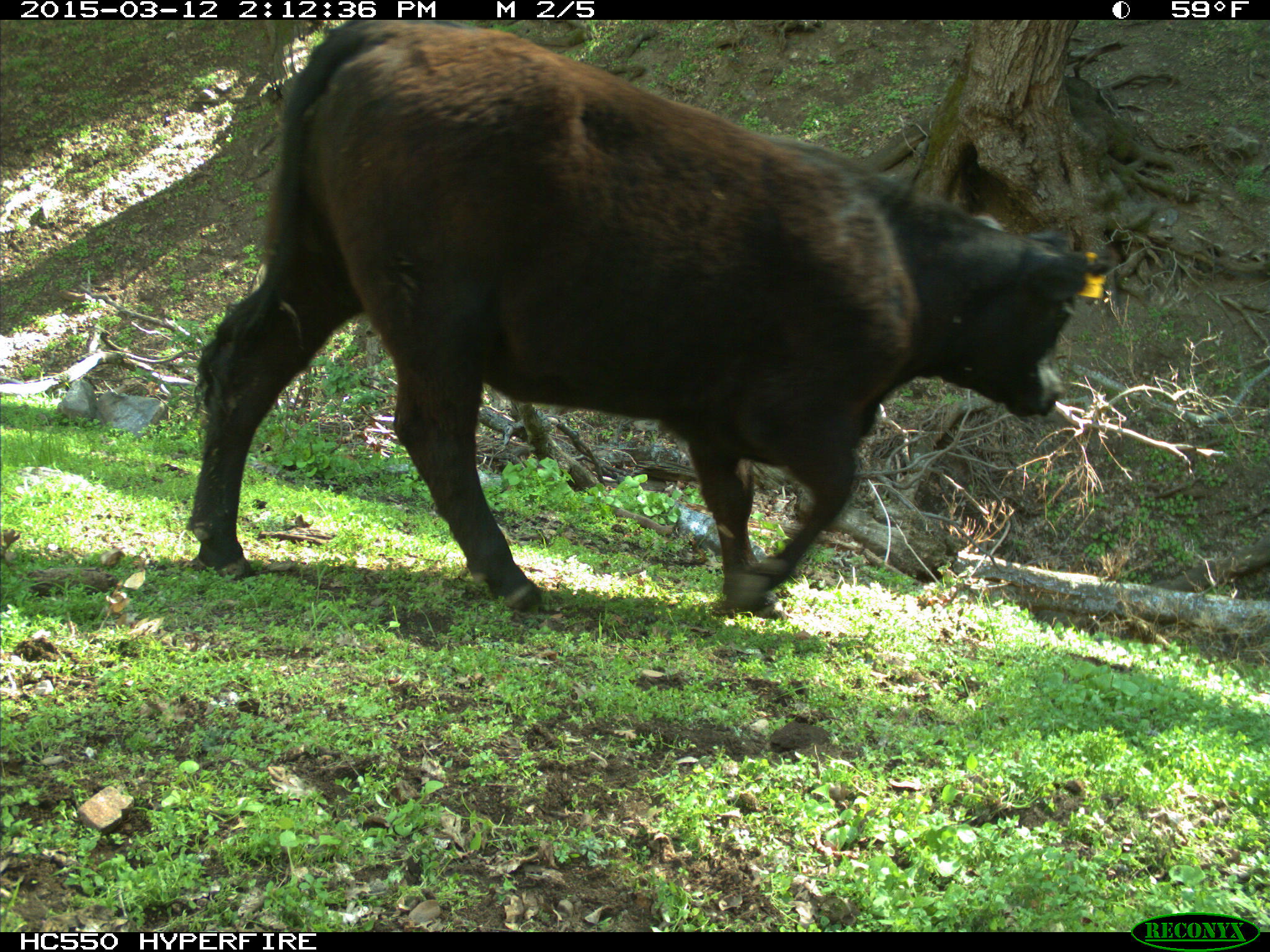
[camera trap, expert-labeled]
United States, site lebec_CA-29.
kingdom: Animalia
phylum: Chordata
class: Mammalia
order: Artiodactyla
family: Bovidae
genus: Bos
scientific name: Bos taurus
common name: domestic cow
Bos taurus (domestic cow).